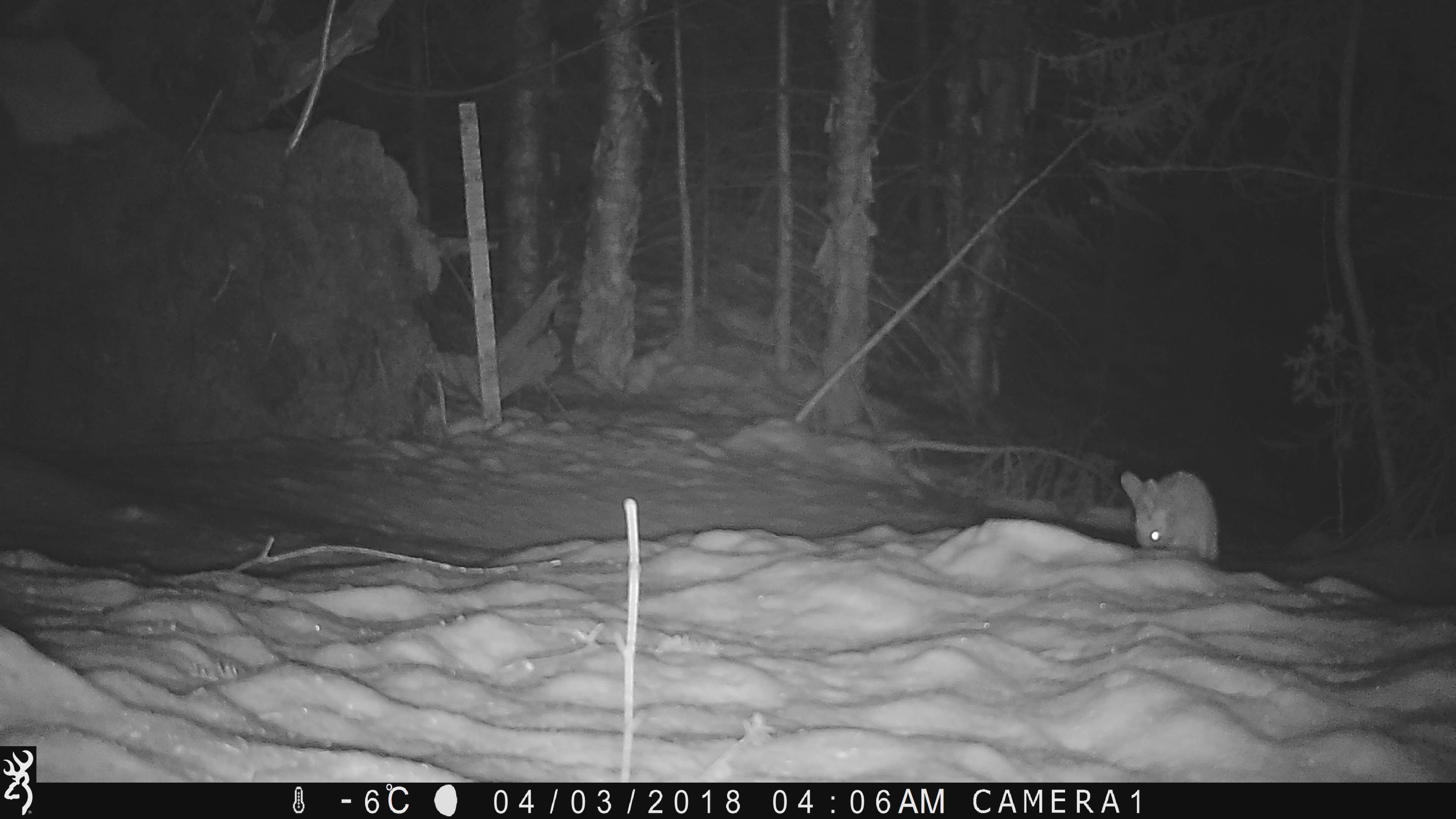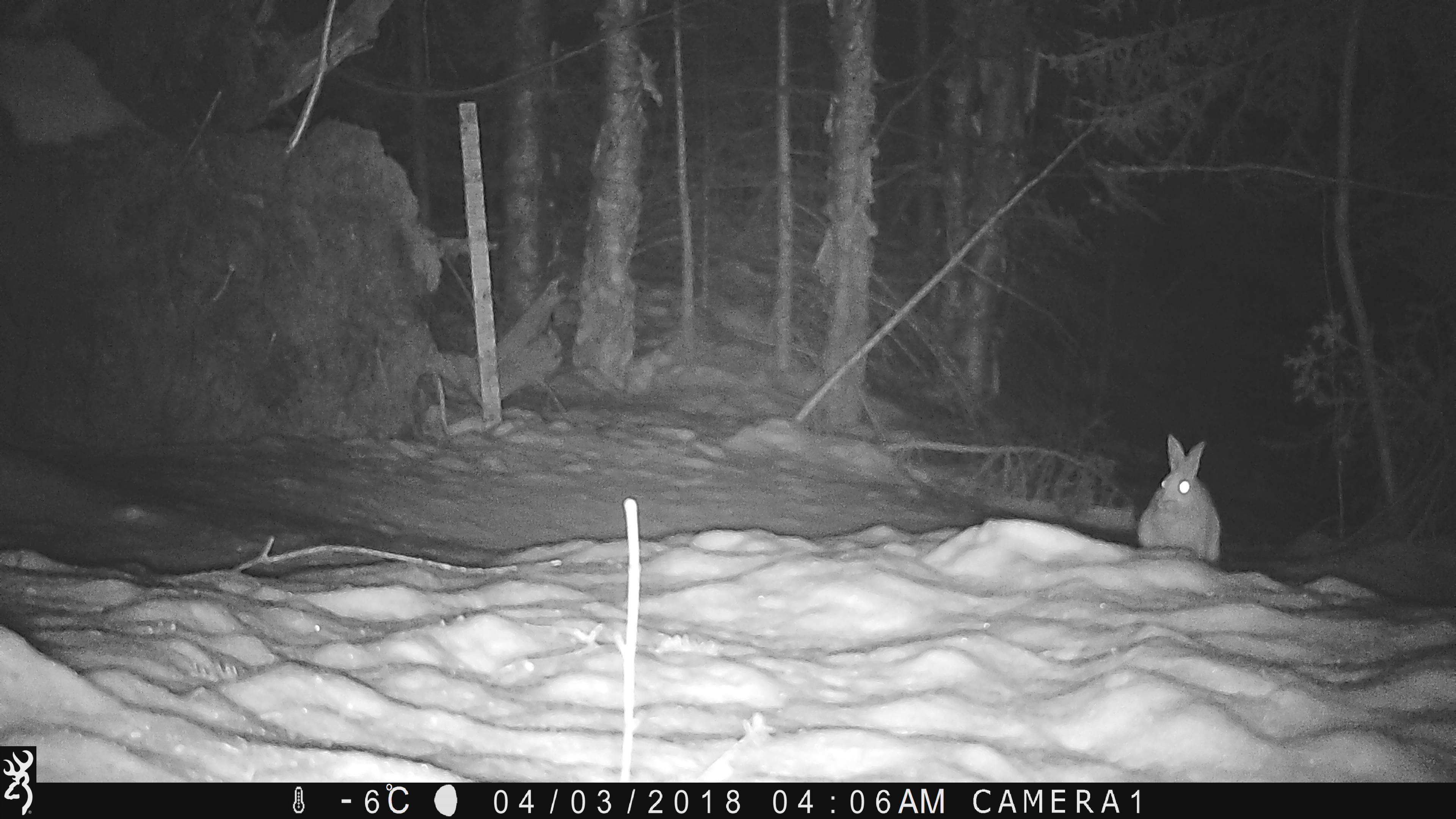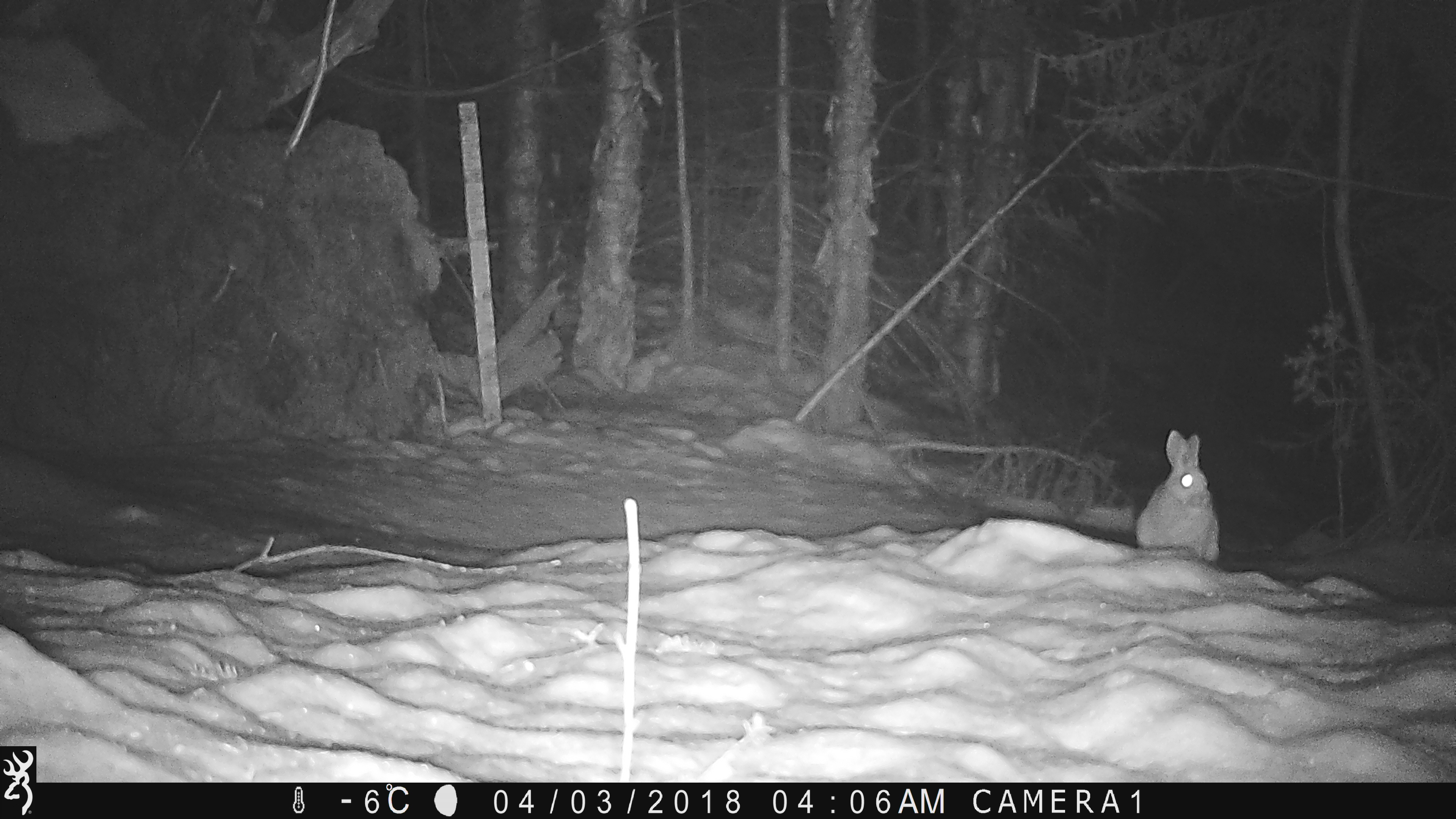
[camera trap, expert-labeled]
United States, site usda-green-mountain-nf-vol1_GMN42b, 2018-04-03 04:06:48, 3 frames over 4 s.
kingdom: Animalia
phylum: Chordata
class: Mammalia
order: Lagomorpha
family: Leporidae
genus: Lepus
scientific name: Lepus americanus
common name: snowshoe hare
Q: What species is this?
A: Snowshoe hare (Lepus americanus).